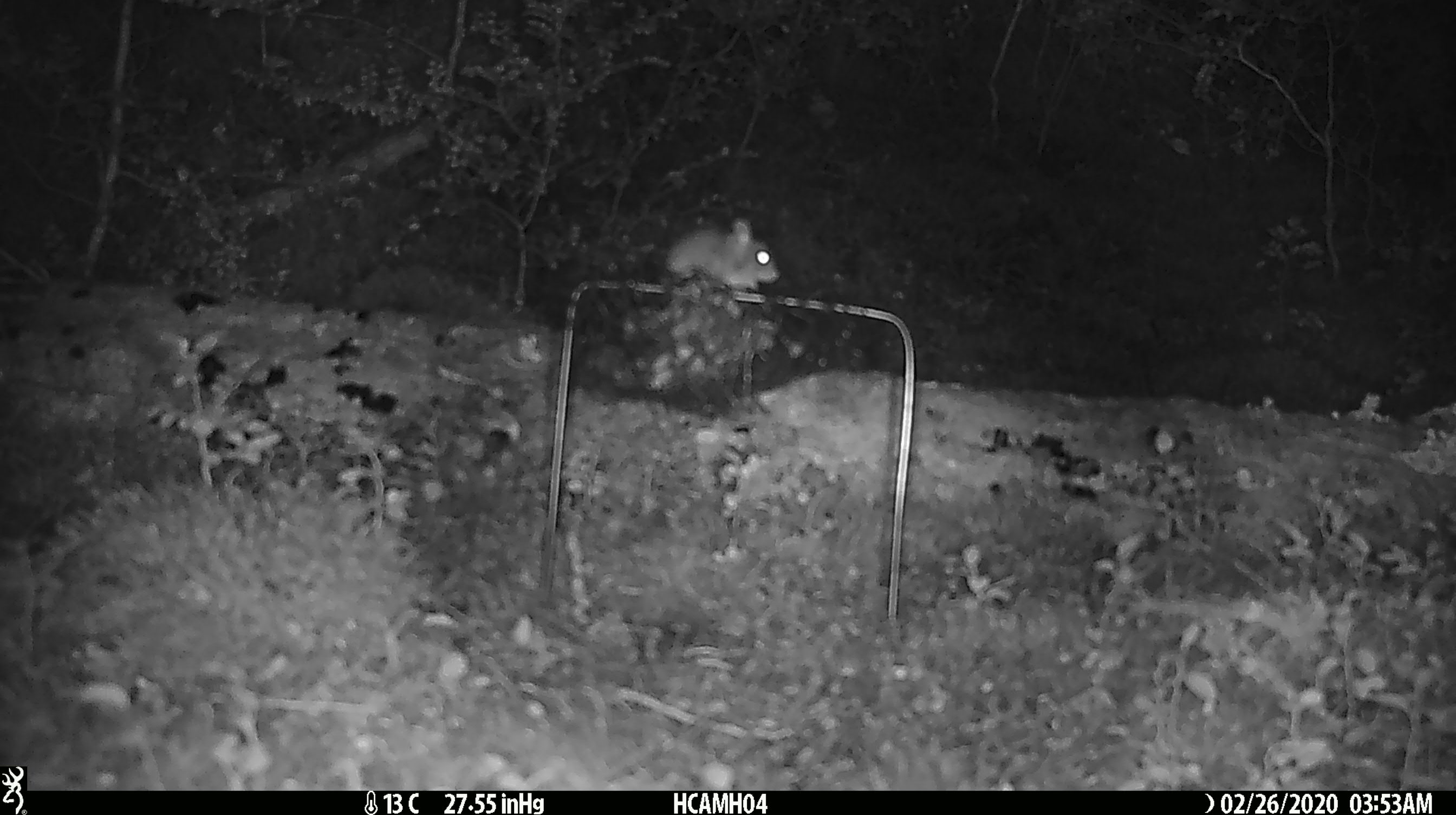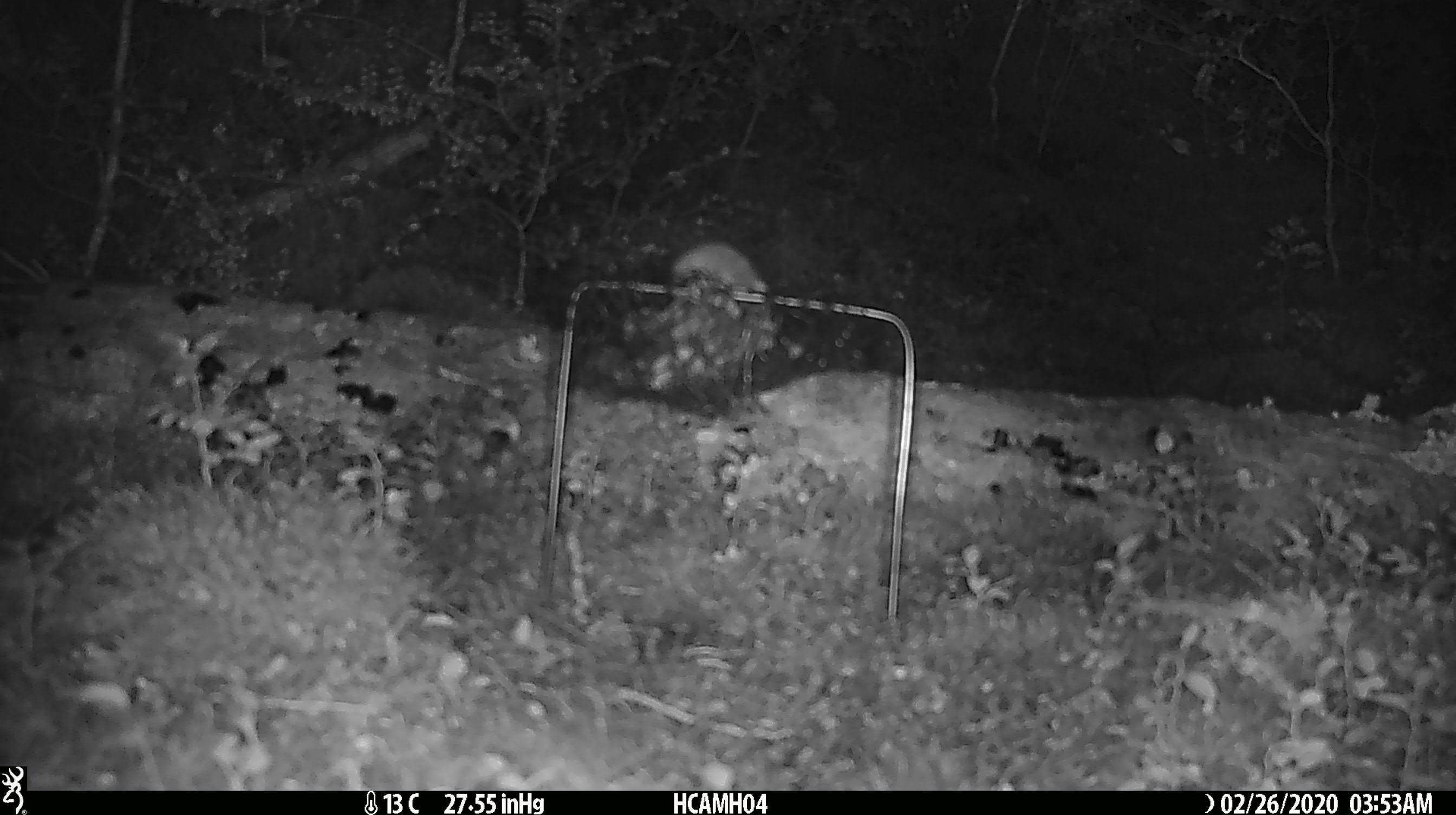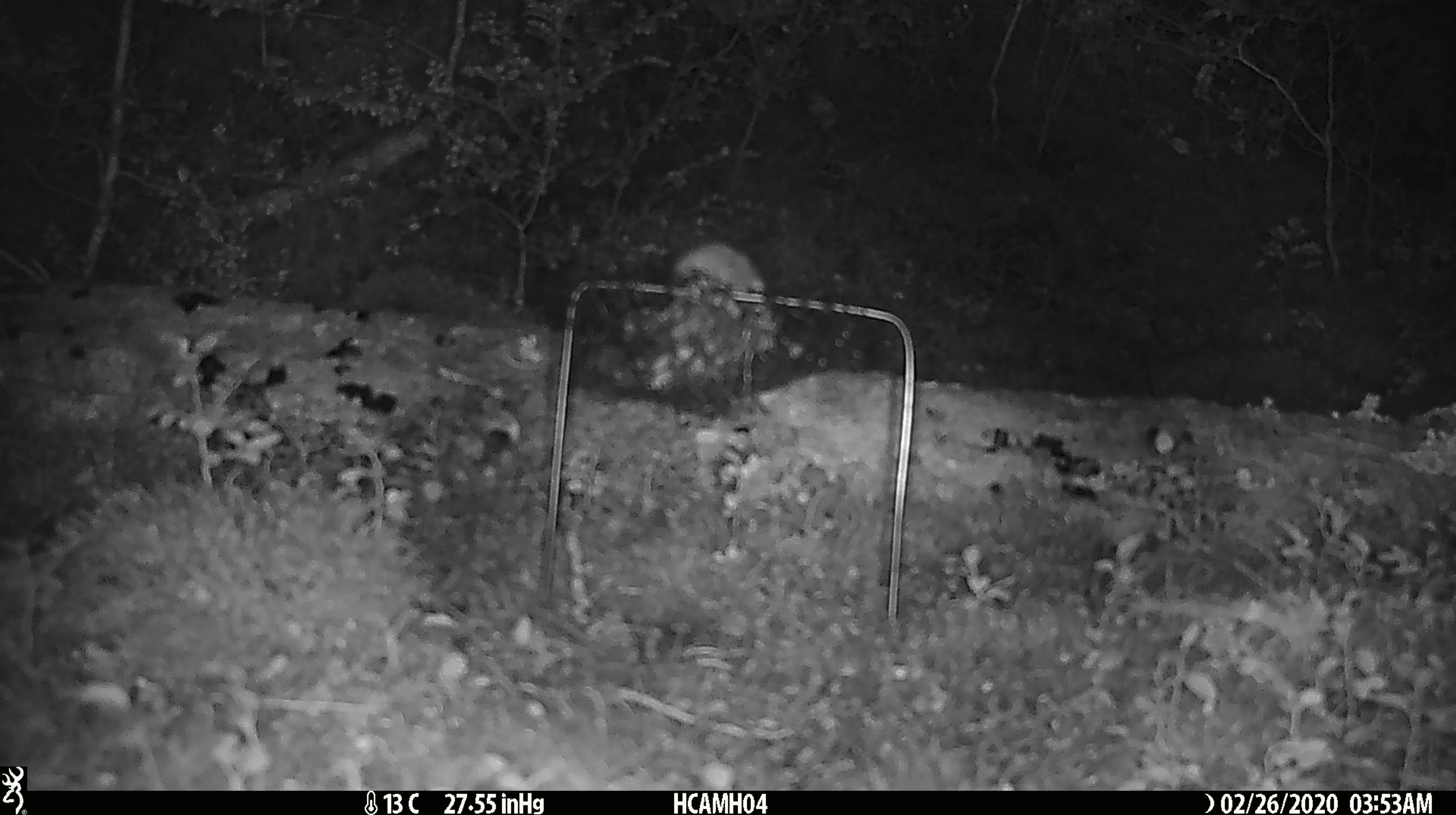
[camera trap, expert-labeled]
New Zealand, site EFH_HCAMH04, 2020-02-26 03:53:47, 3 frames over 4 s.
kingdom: Animalia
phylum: Chordata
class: Mammalia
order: Rodentia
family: Muridae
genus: Mus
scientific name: Mus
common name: mouse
Mouse (Mus).